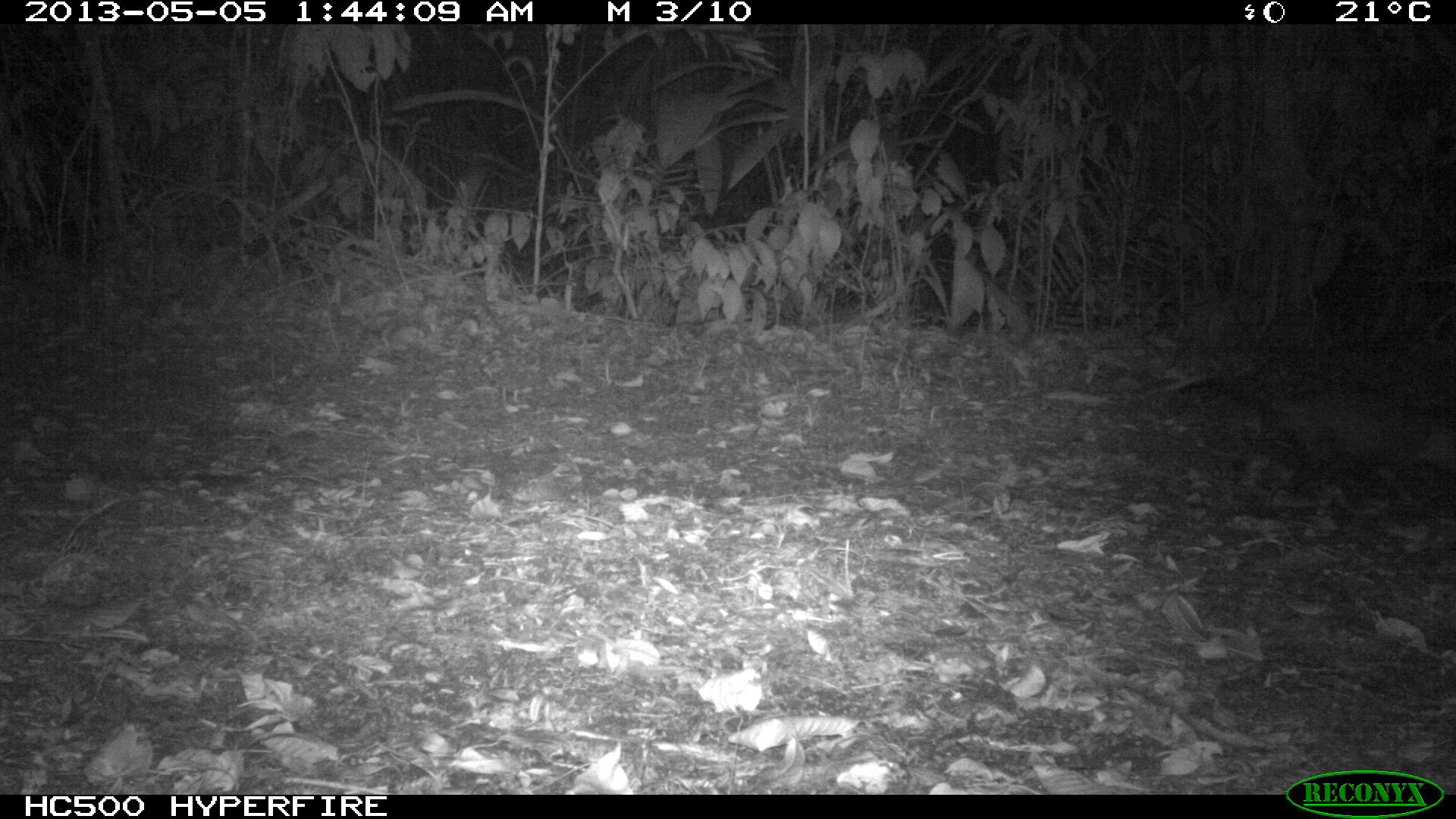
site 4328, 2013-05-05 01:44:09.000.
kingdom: Animalia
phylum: Chordata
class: Mammalia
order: Didelphimorphia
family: Didelphidae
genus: Didelphis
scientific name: Didelphis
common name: american opossums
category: didelphis sp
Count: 1.